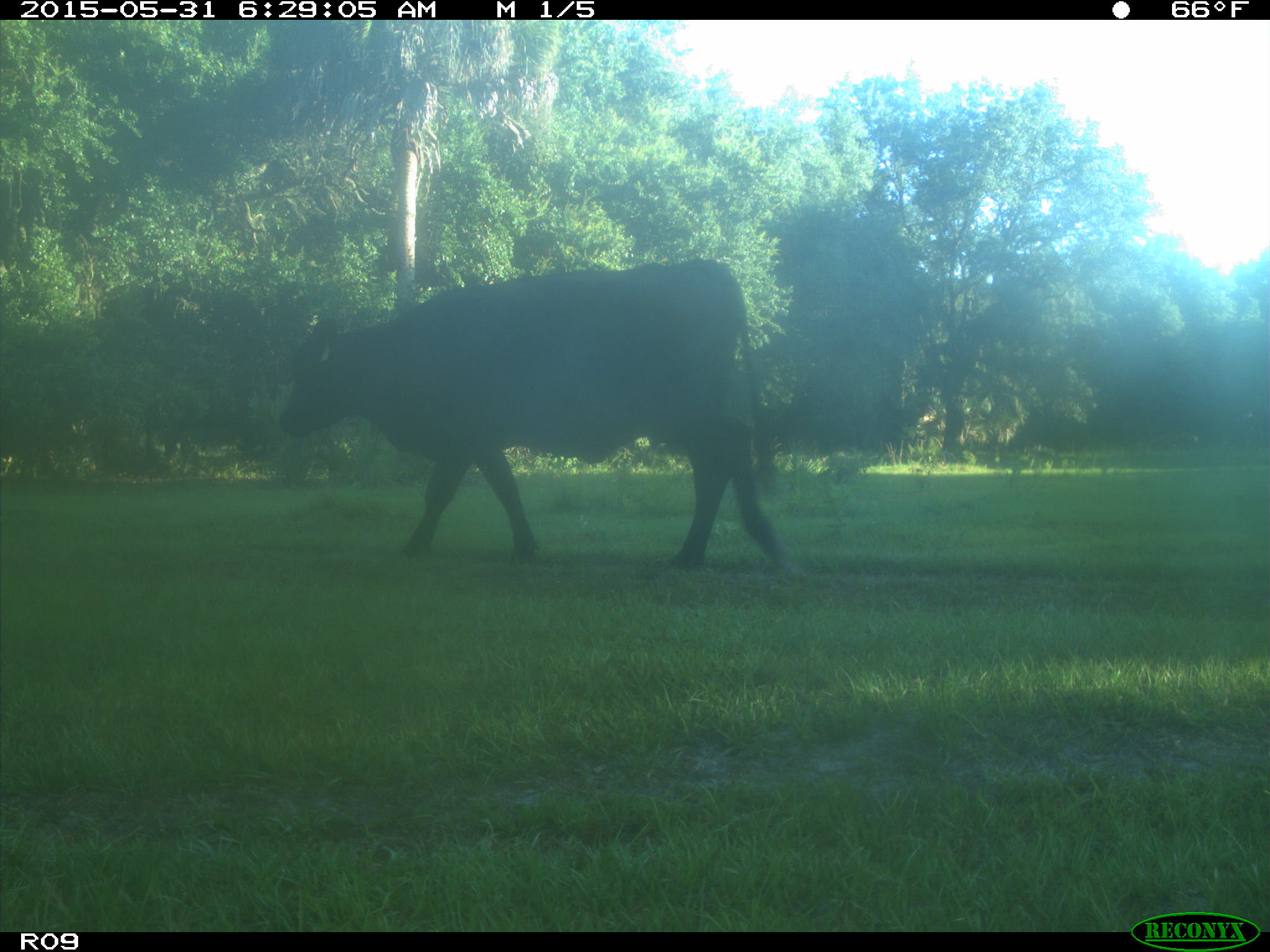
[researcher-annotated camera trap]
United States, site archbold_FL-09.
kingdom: Animalia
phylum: Chordata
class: Mammalia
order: Artiodactyla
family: Bovidae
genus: Bos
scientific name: Bos taurus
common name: domestic cow